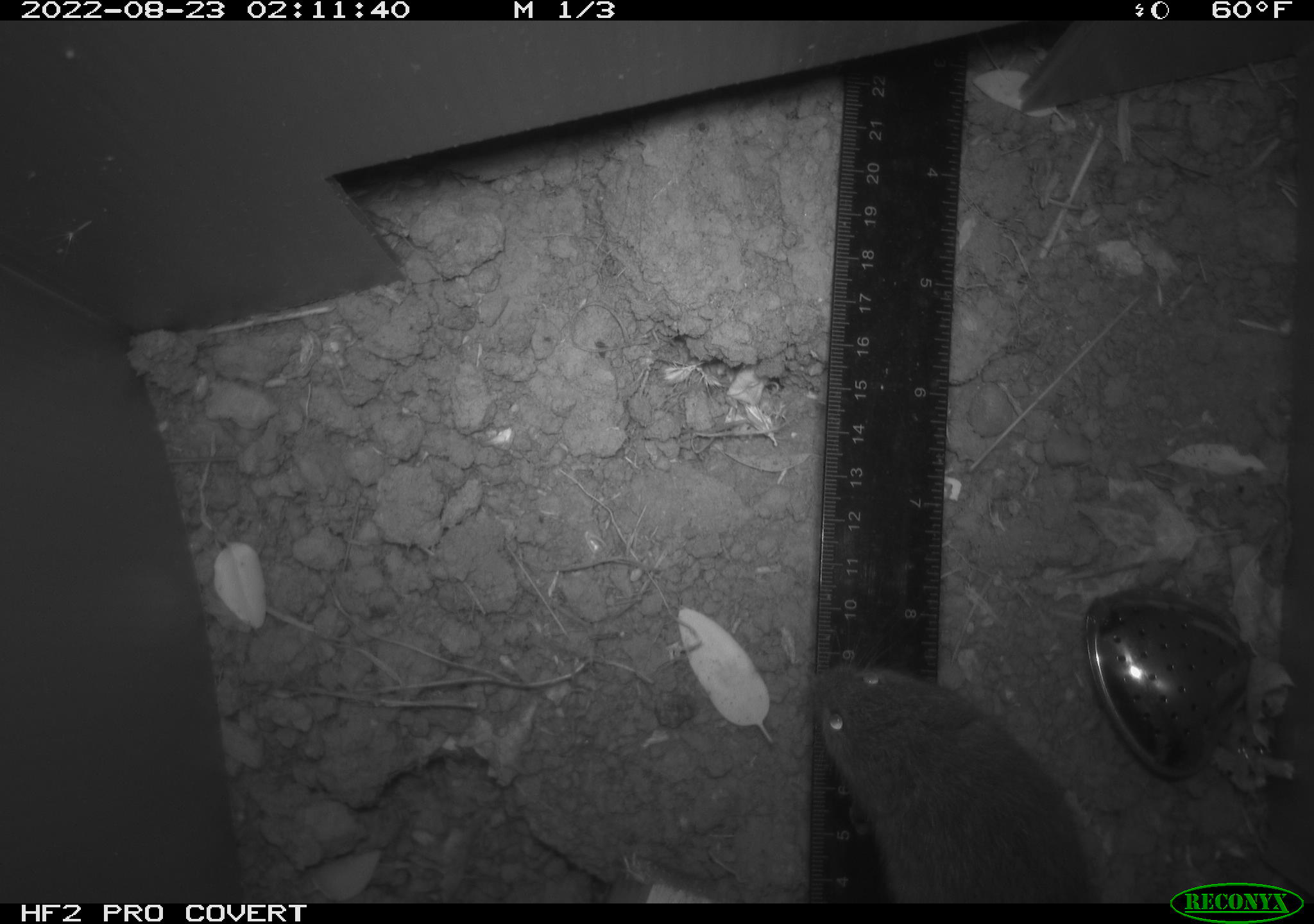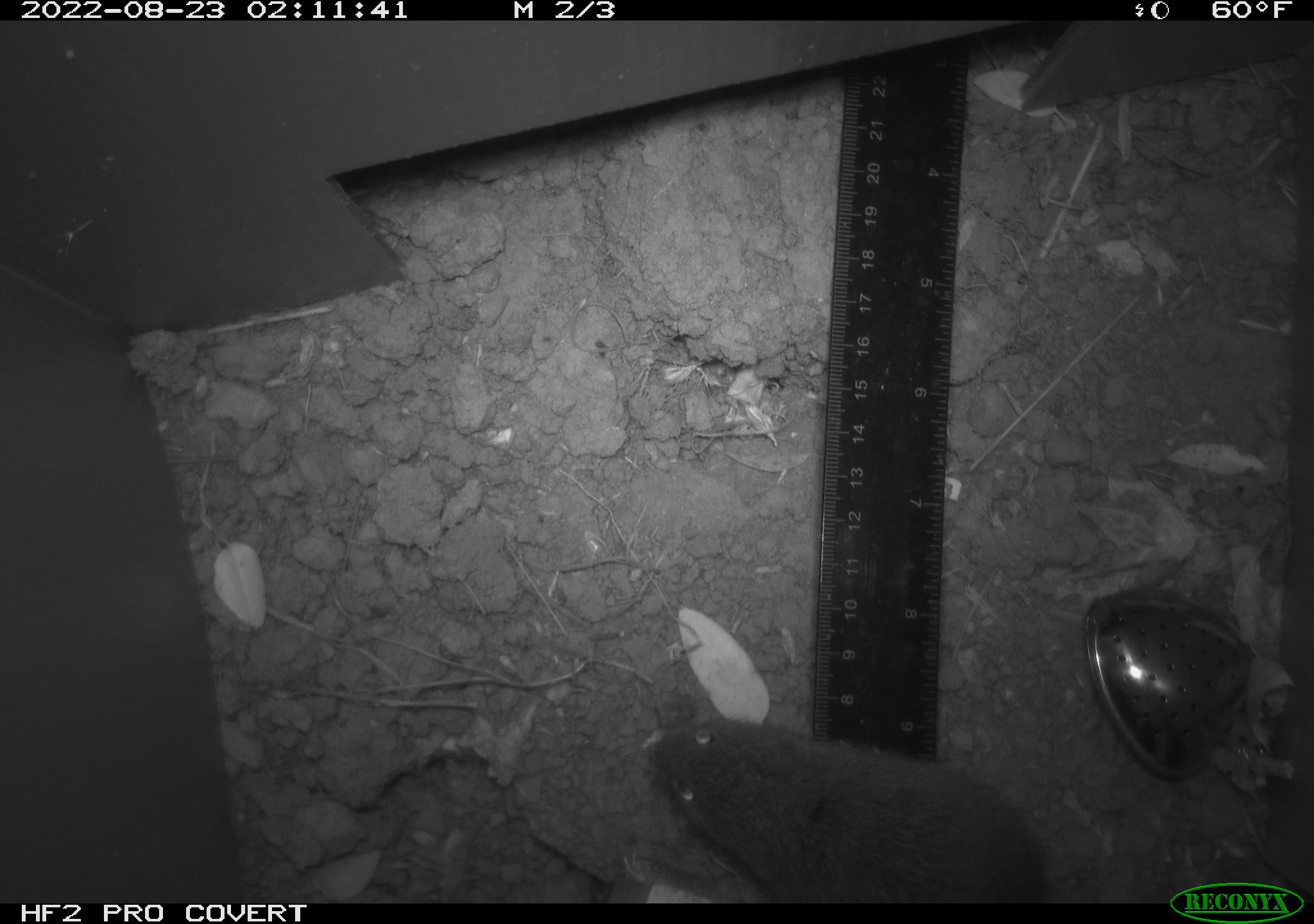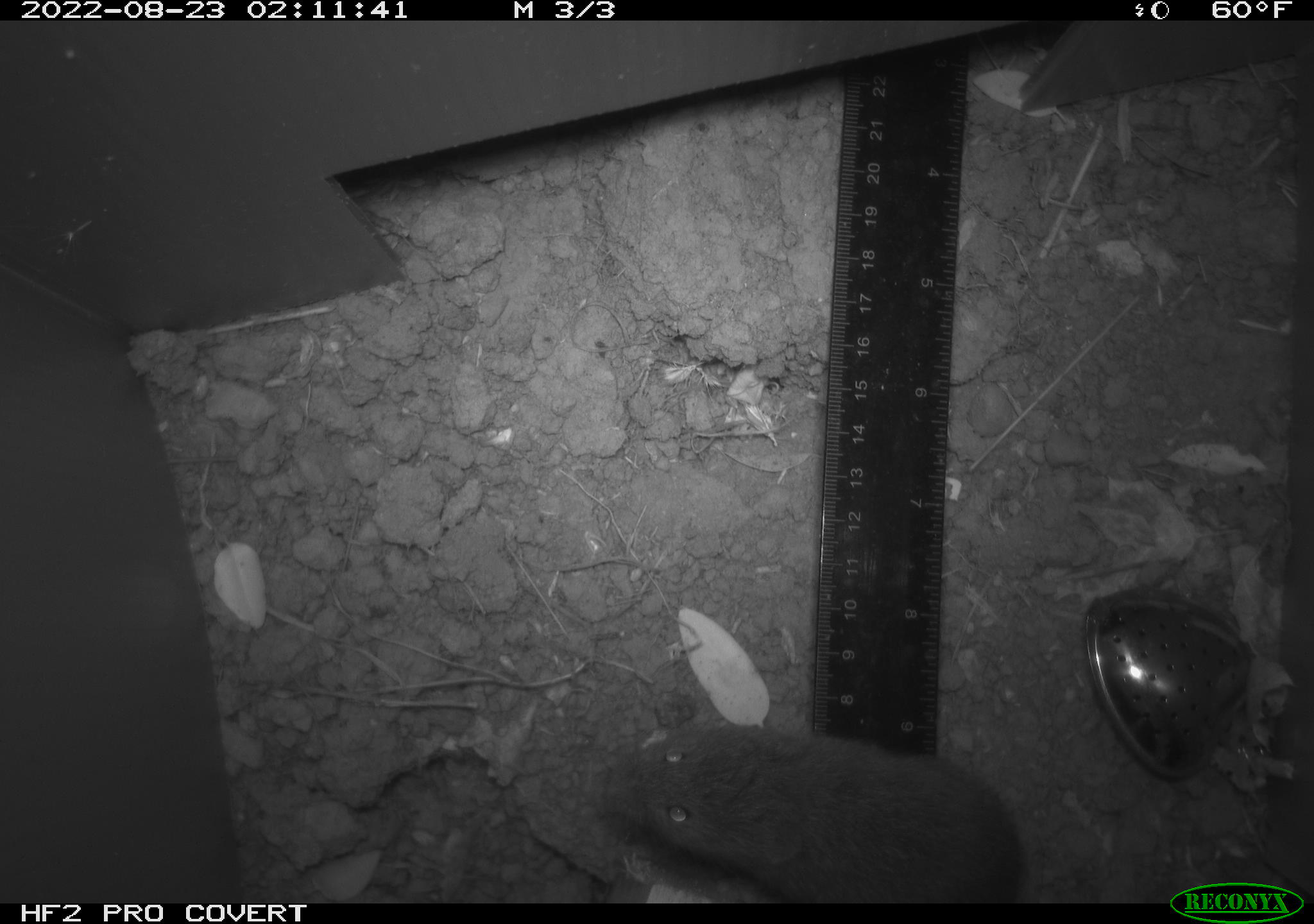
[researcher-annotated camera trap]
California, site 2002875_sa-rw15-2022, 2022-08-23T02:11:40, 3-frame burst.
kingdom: Animalia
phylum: Chordata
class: Mammalia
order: Rodentia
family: Cricetidae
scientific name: Arvicolinae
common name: voles, lemmings, and muskrats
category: arvicolinae subfamily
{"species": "arvicolinae subfamily (voles, lemmings, and muskrats) (Arvicolinae)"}